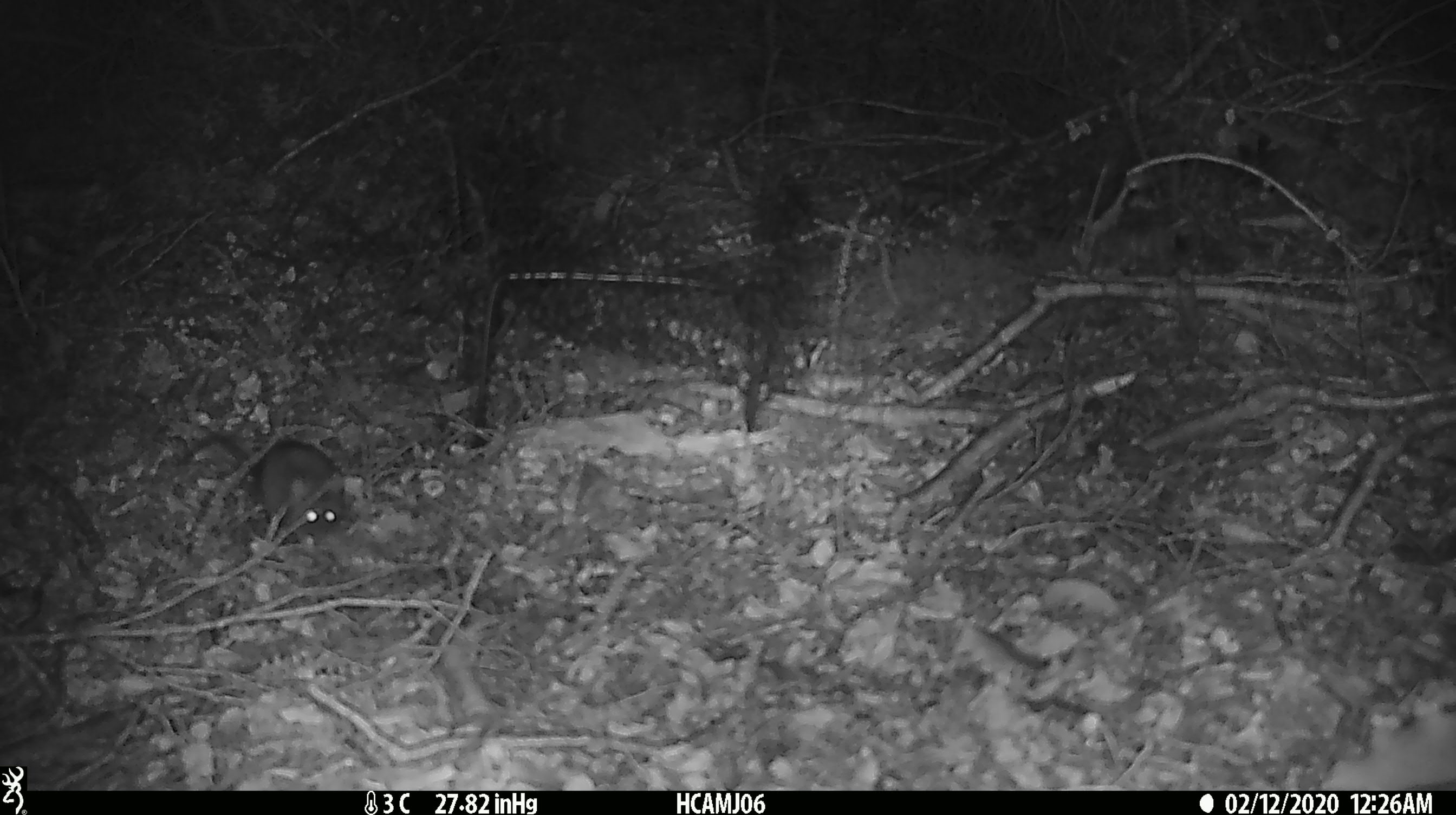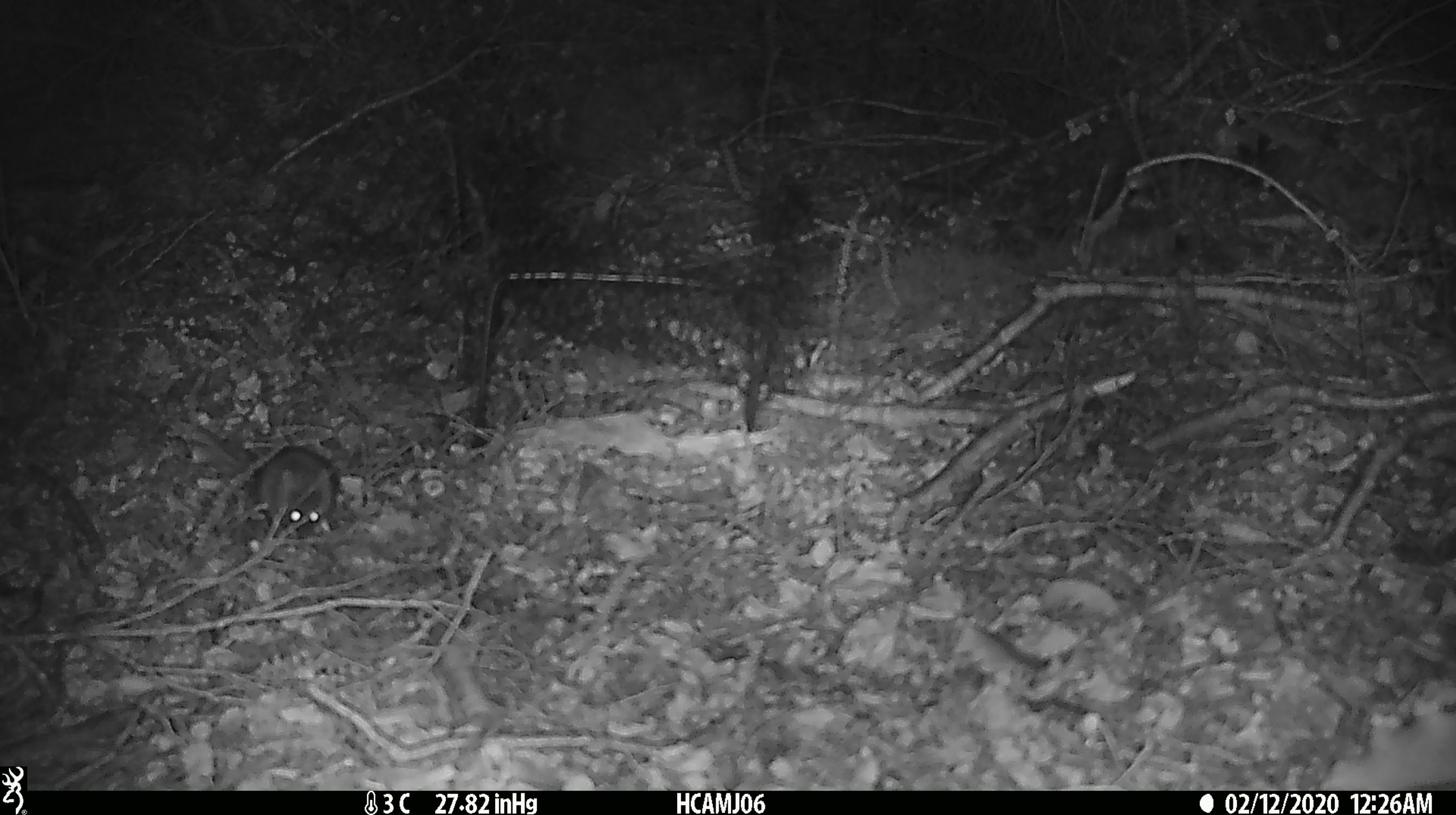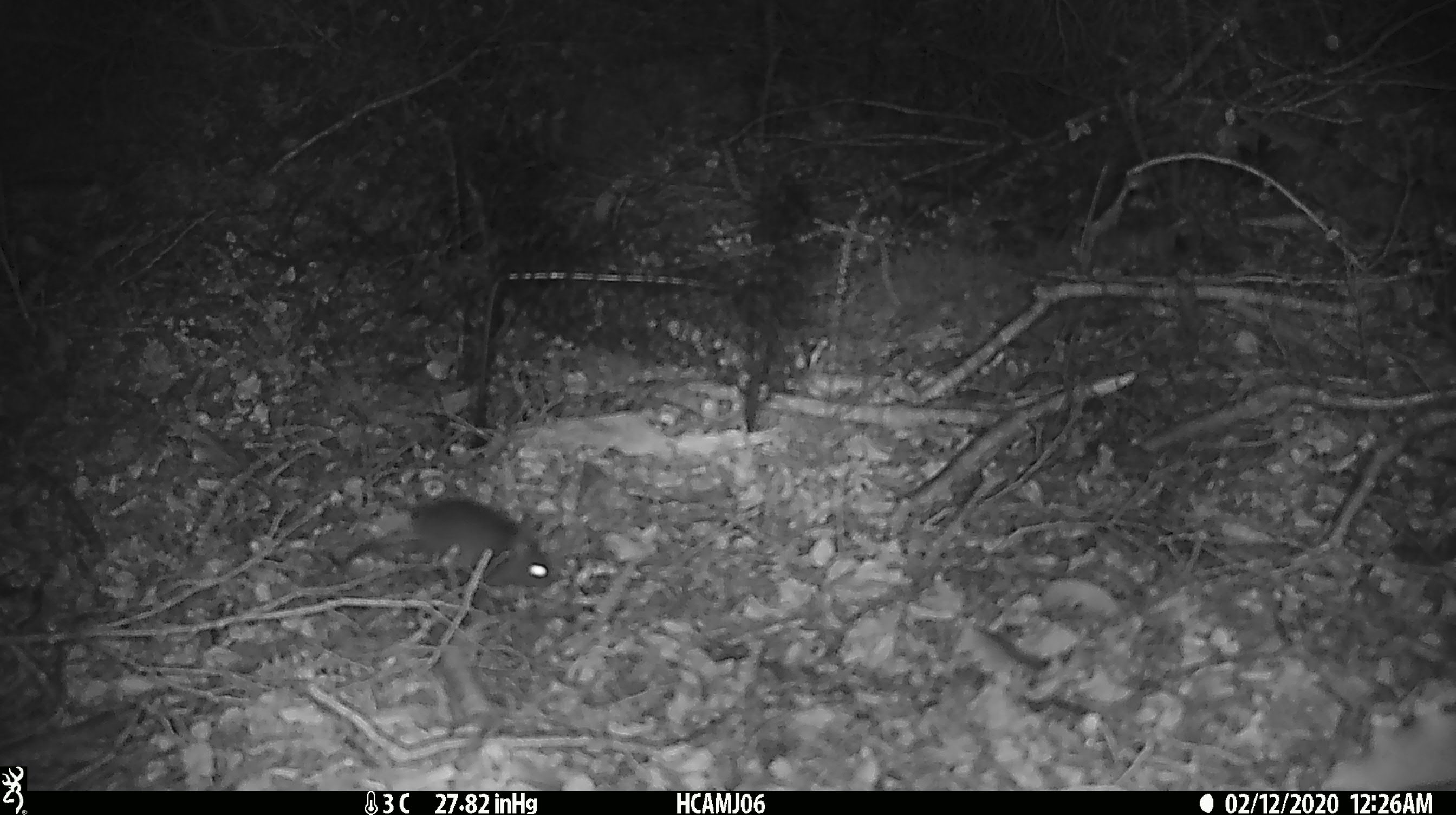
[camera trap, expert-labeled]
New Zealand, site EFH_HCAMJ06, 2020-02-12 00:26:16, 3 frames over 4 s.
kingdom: Animalia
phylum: Chordata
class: Mammalia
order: Rodentia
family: Muridae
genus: Mus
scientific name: Mus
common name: mouse